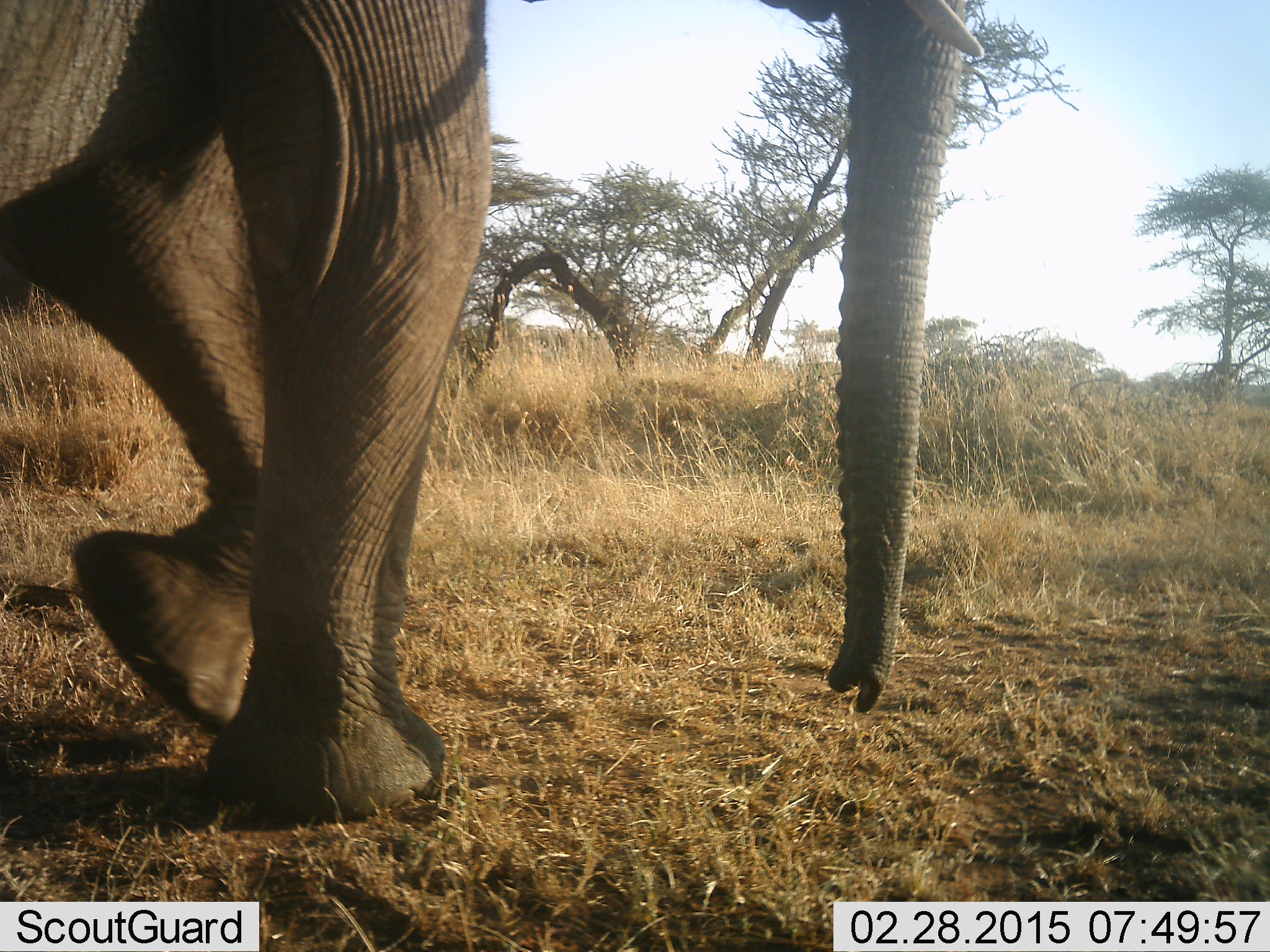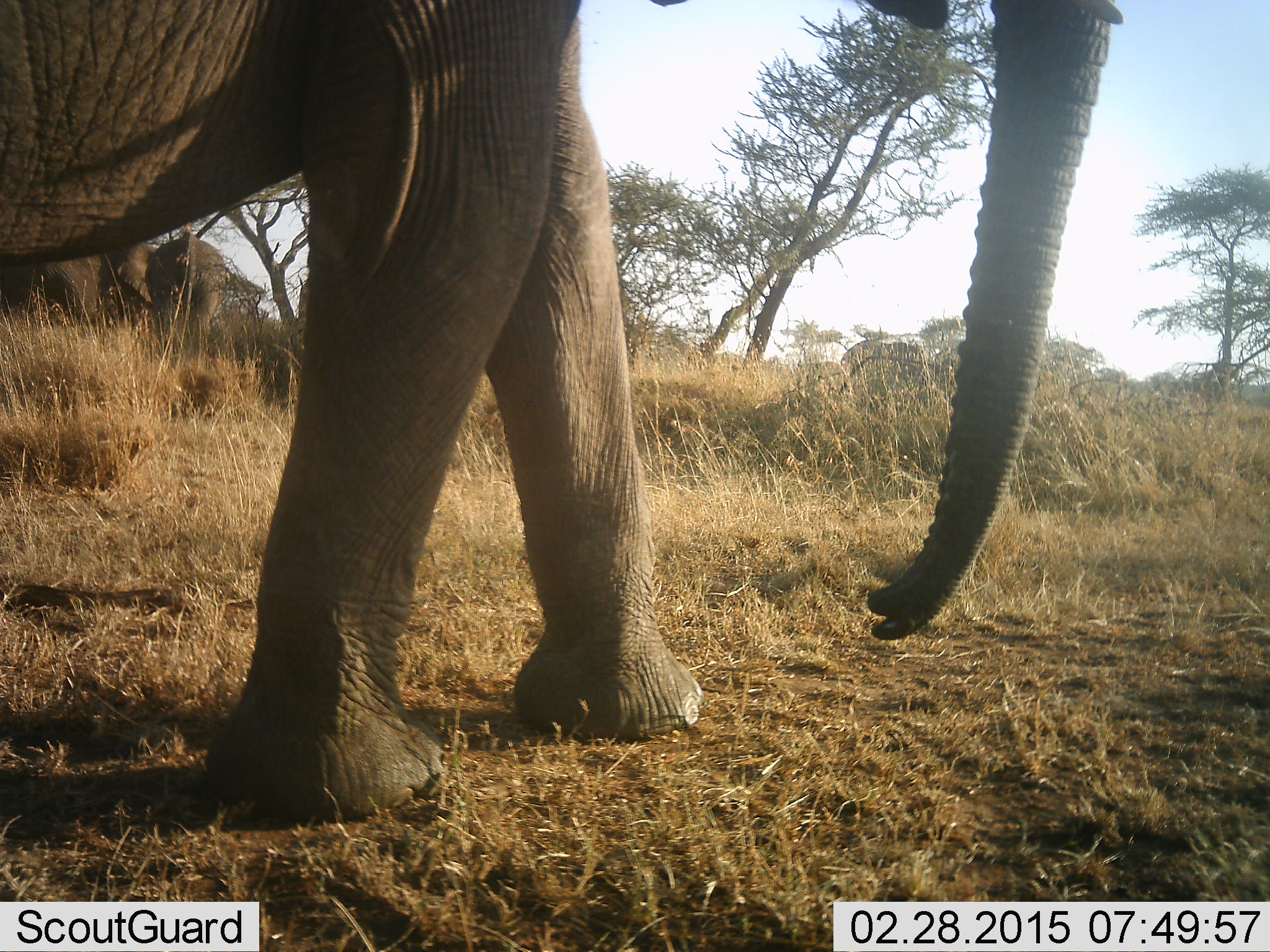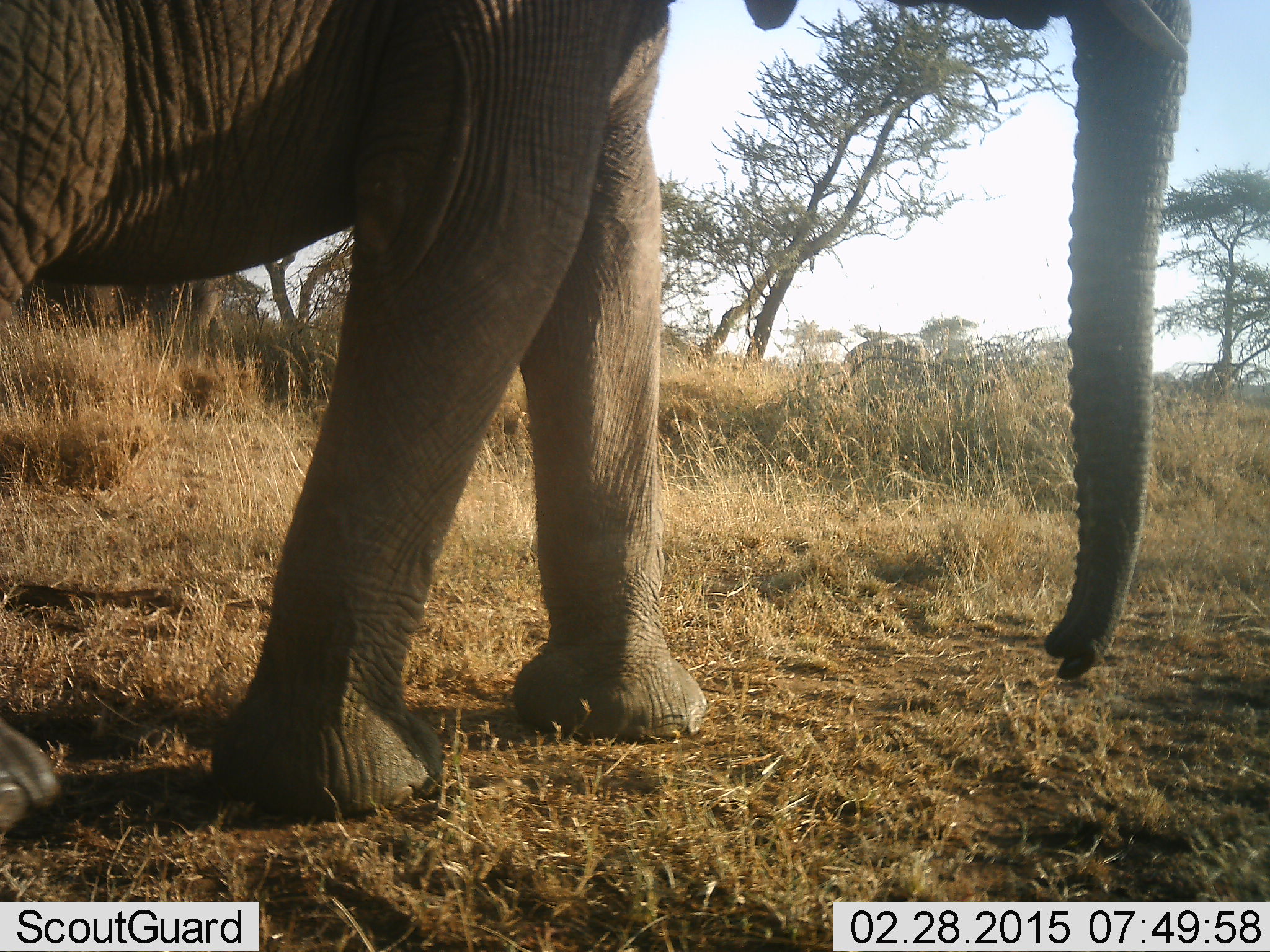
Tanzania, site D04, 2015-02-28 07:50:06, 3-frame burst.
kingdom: Animalia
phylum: Chordata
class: Mammalia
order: Proboscidea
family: Elephantidae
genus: Loxodonta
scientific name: Loxodonta africana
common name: african bush elephant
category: elephant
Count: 2.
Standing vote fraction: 60%.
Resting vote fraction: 0%.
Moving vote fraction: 100%.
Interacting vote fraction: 0%.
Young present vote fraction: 0%.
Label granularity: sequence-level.